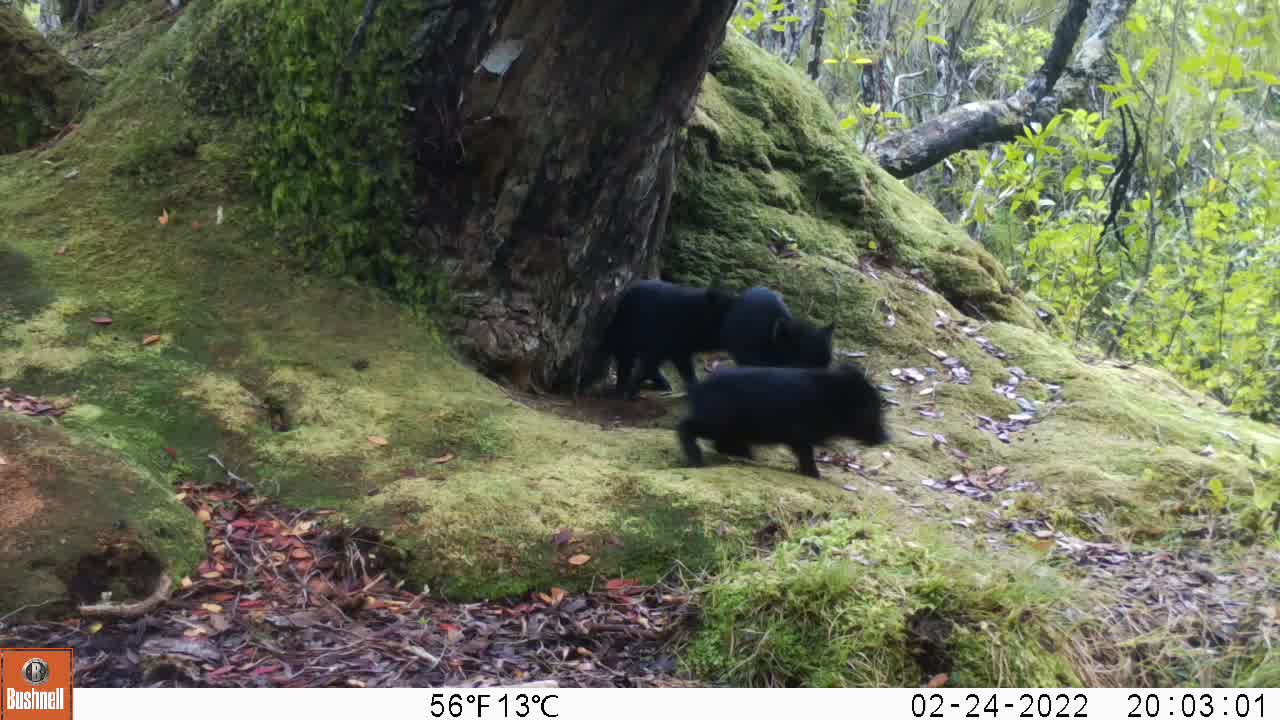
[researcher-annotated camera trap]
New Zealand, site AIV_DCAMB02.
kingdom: Animalia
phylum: Chordata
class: Mammalia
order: Artiodactyla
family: Suidae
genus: Sus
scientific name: Sus scrofa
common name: pig